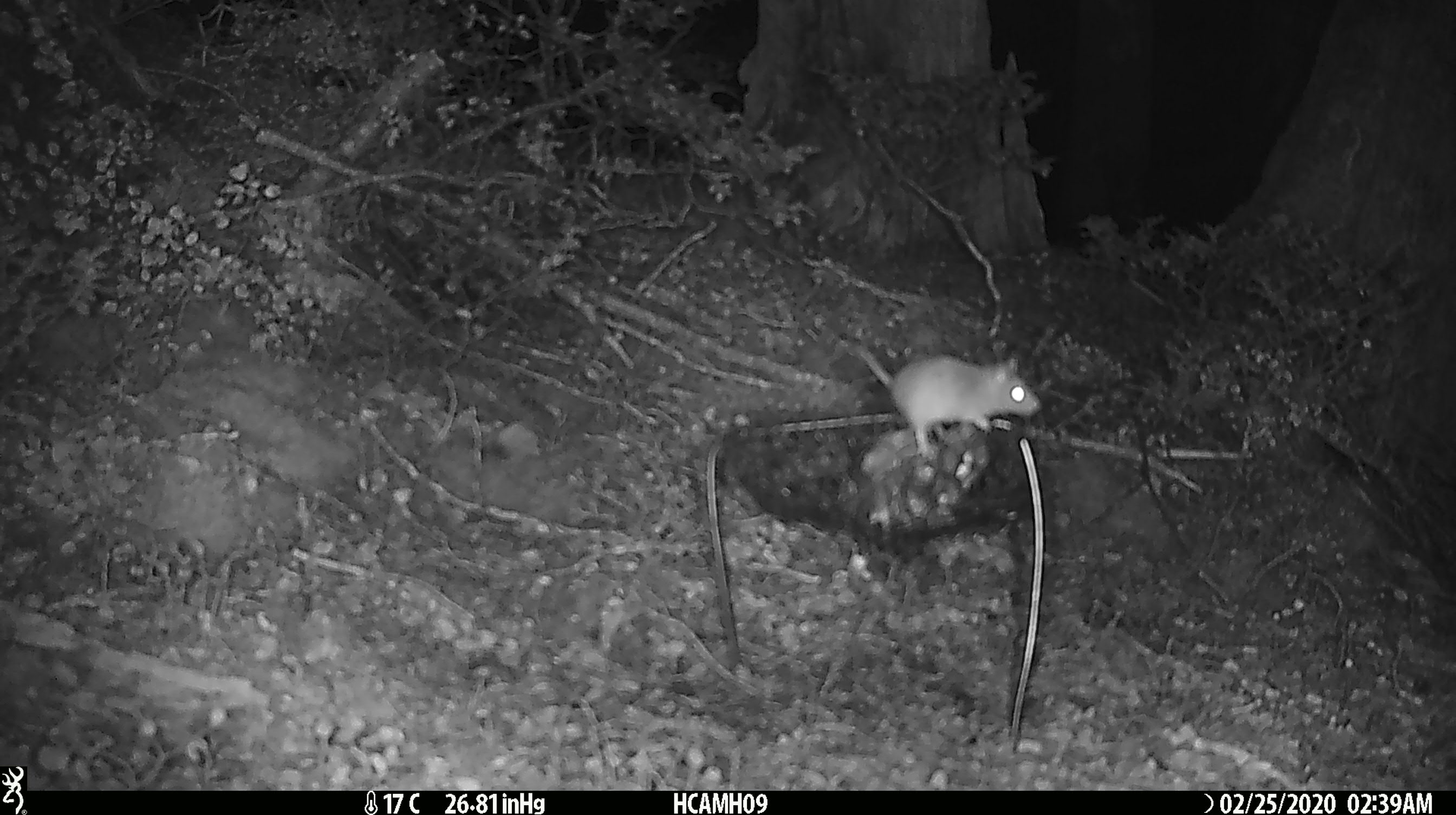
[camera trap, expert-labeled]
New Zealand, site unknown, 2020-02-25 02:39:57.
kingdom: Animalia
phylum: Chordata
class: Mammalia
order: Rodentia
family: Muridae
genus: Mus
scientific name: Mus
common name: mouse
Mouse (Mus).